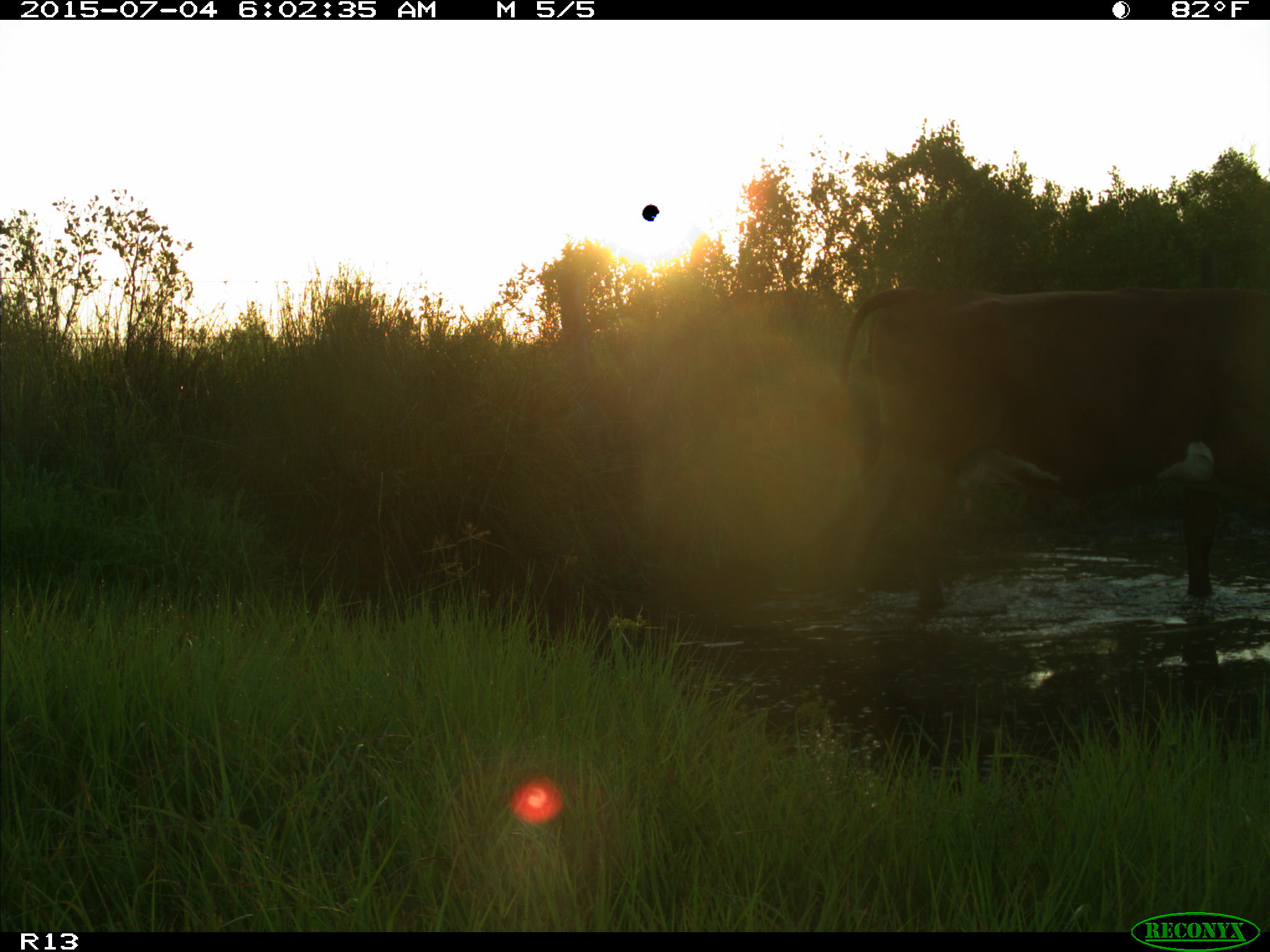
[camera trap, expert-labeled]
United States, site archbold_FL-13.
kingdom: Animalia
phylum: Chordata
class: Mammalia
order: Artiodactyla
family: Bovidae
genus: Bos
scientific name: Bos taurus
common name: domestic cow